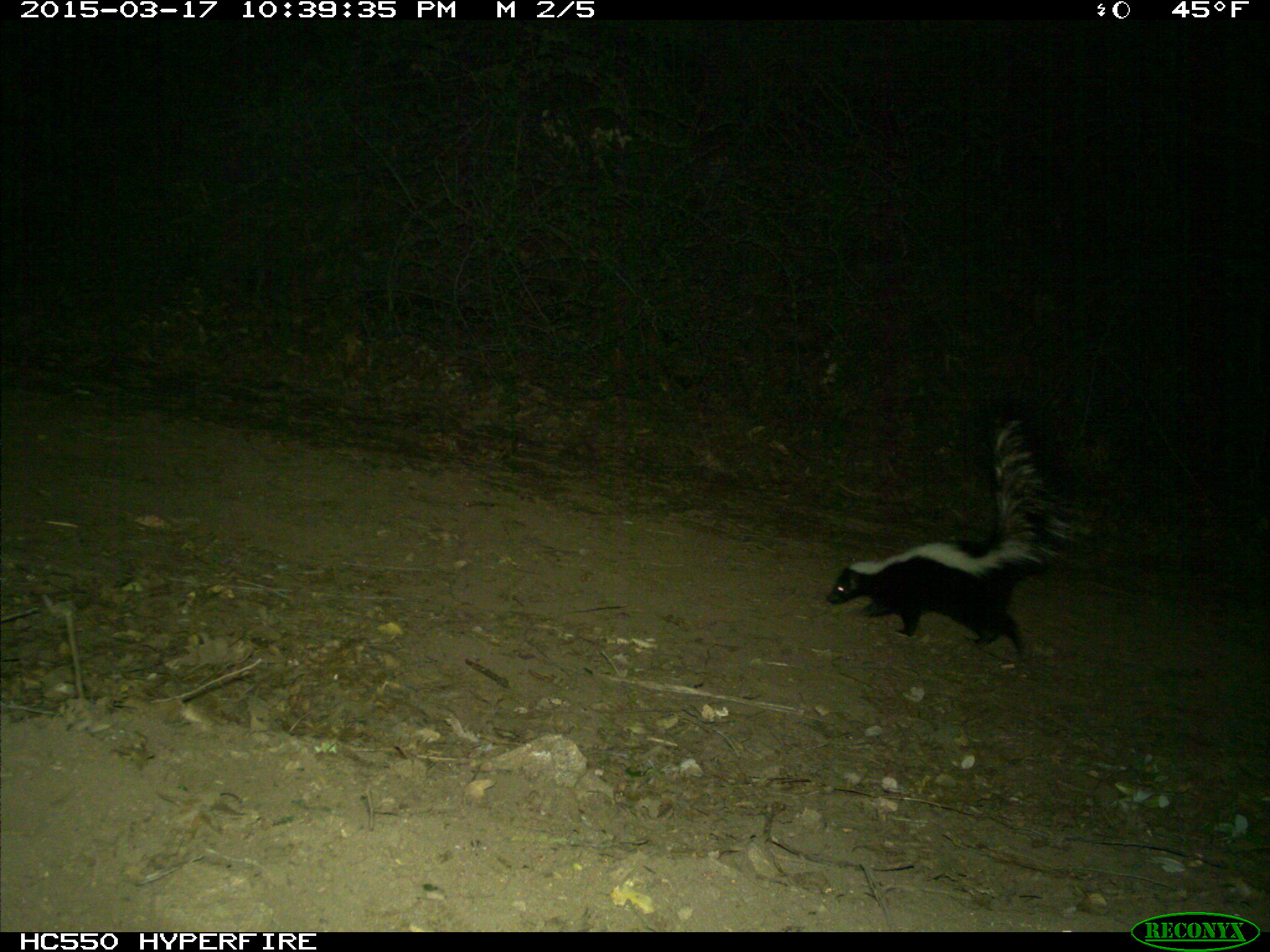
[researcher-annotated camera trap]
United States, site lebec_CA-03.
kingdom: Animalia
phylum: Chordata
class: Mammalia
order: Carnivora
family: Mephitidae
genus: Mephitis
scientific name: Mephitis mephitis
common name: striped skunk